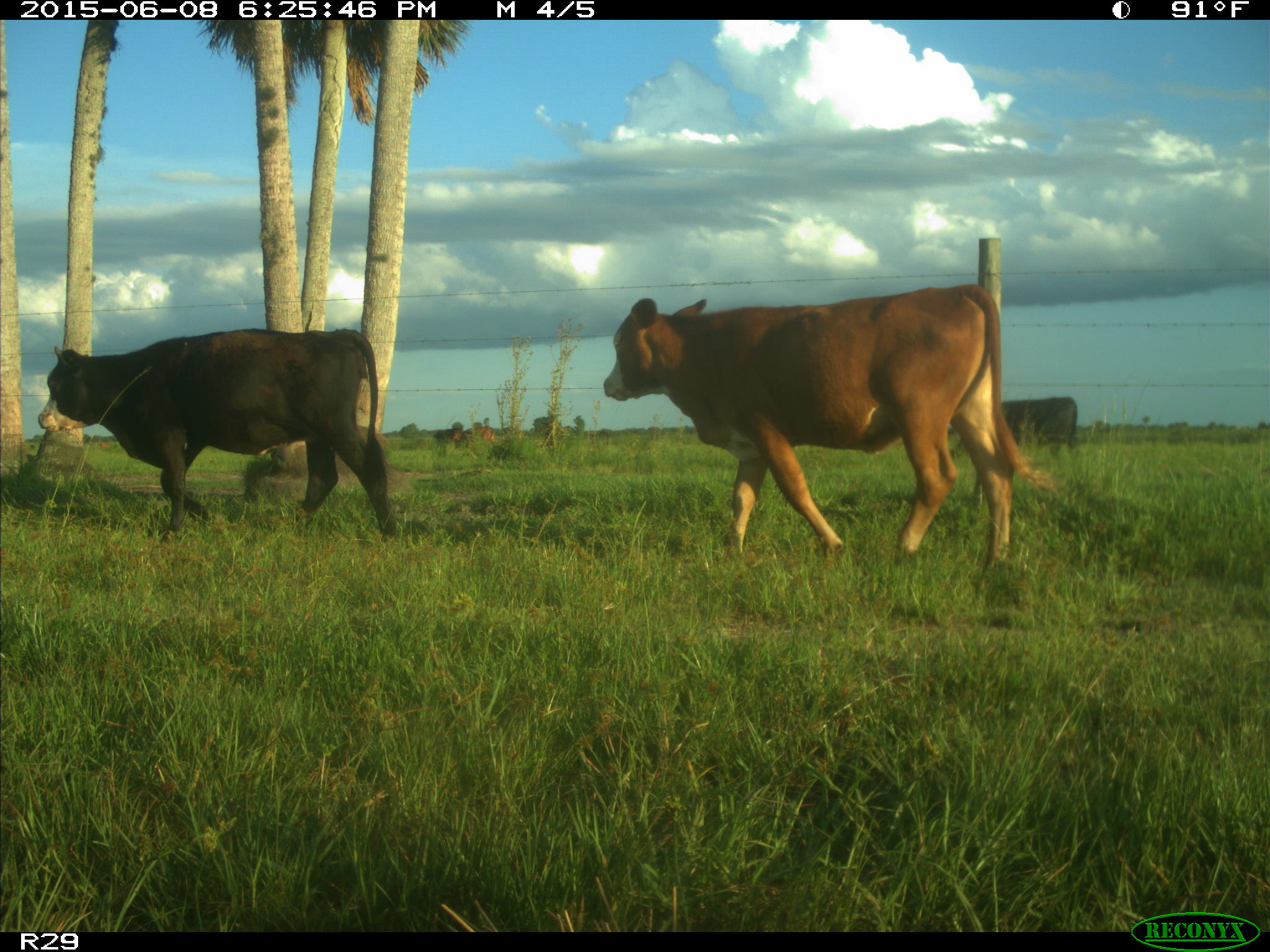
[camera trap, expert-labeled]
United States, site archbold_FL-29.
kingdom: Animalia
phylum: Chordata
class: Mammalia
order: Artiodactyla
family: Bovidae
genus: Bos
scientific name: Bos taurus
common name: domestic cow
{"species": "Bos taurus (domestic cow)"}